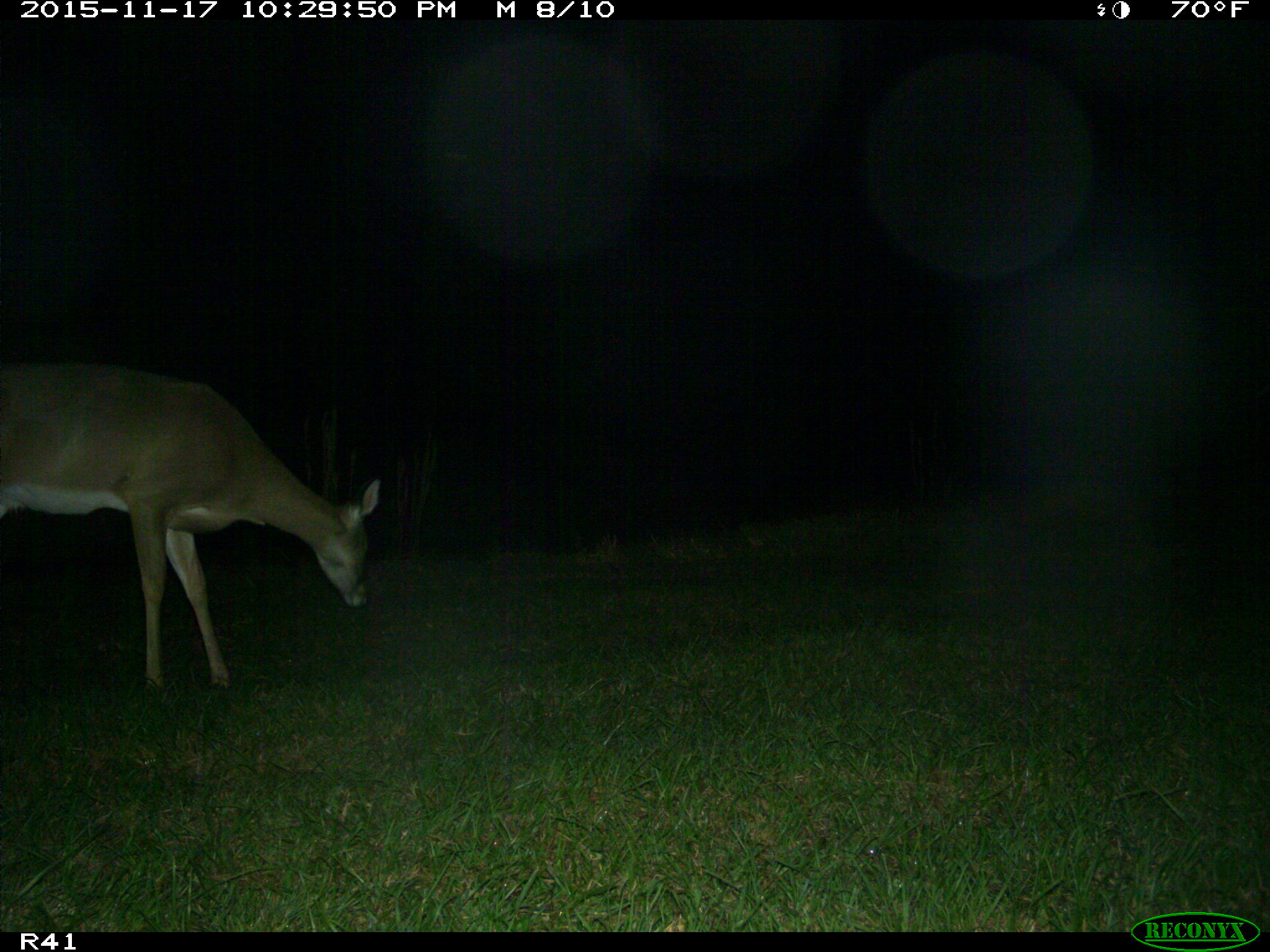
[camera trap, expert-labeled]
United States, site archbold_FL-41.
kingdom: Animalia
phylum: Chordata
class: Mammalia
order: Artiodactyla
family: Cervidae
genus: Odocoileus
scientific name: Odocoileus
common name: deer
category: unidentified deer